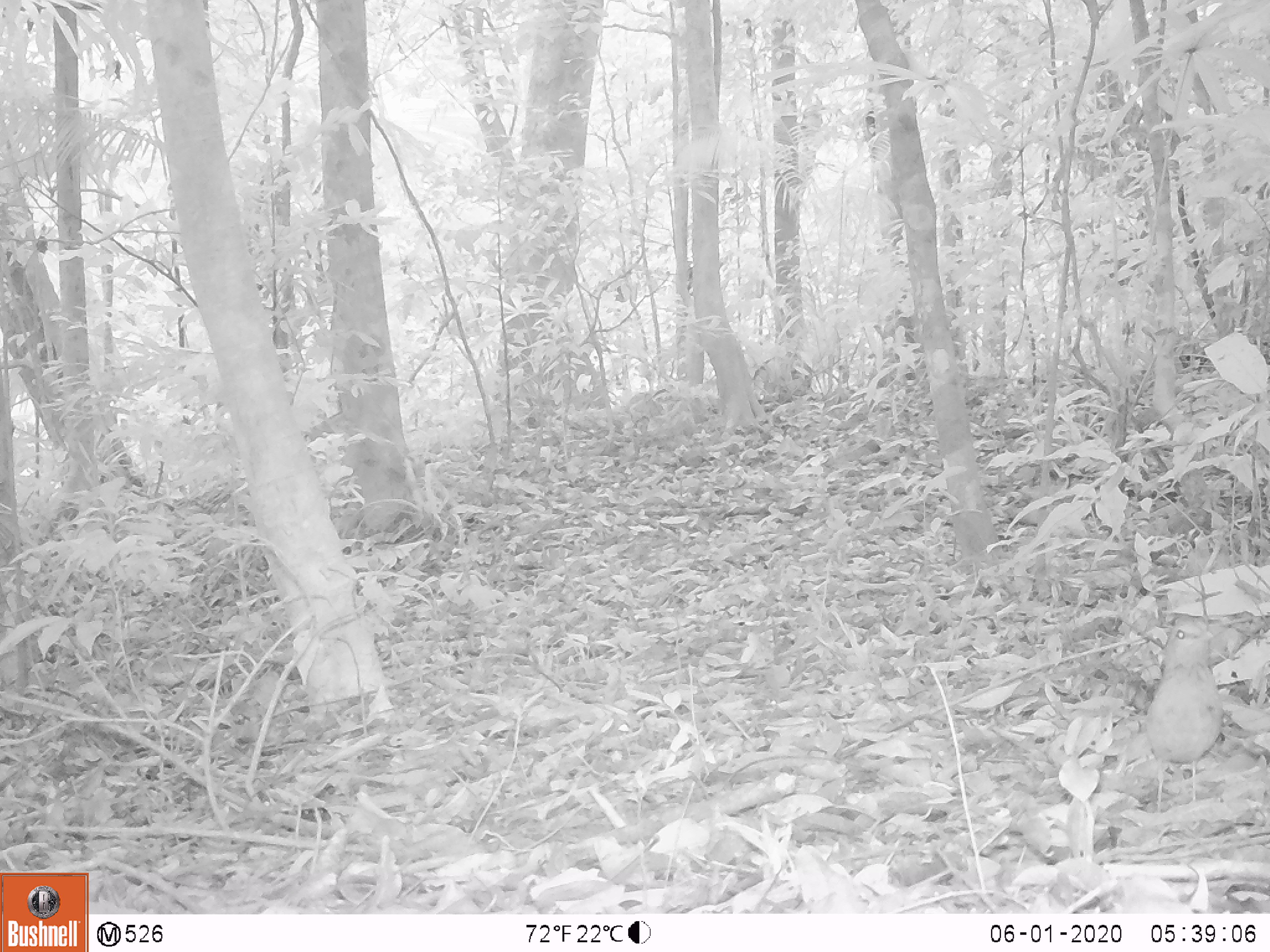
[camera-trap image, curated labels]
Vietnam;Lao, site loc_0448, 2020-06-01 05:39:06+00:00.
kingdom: Animalia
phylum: Chordata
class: Aves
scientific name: Aves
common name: bird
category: unidentified bird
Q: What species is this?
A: Unidentified bird (bird) (Aves).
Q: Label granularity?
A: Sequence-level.